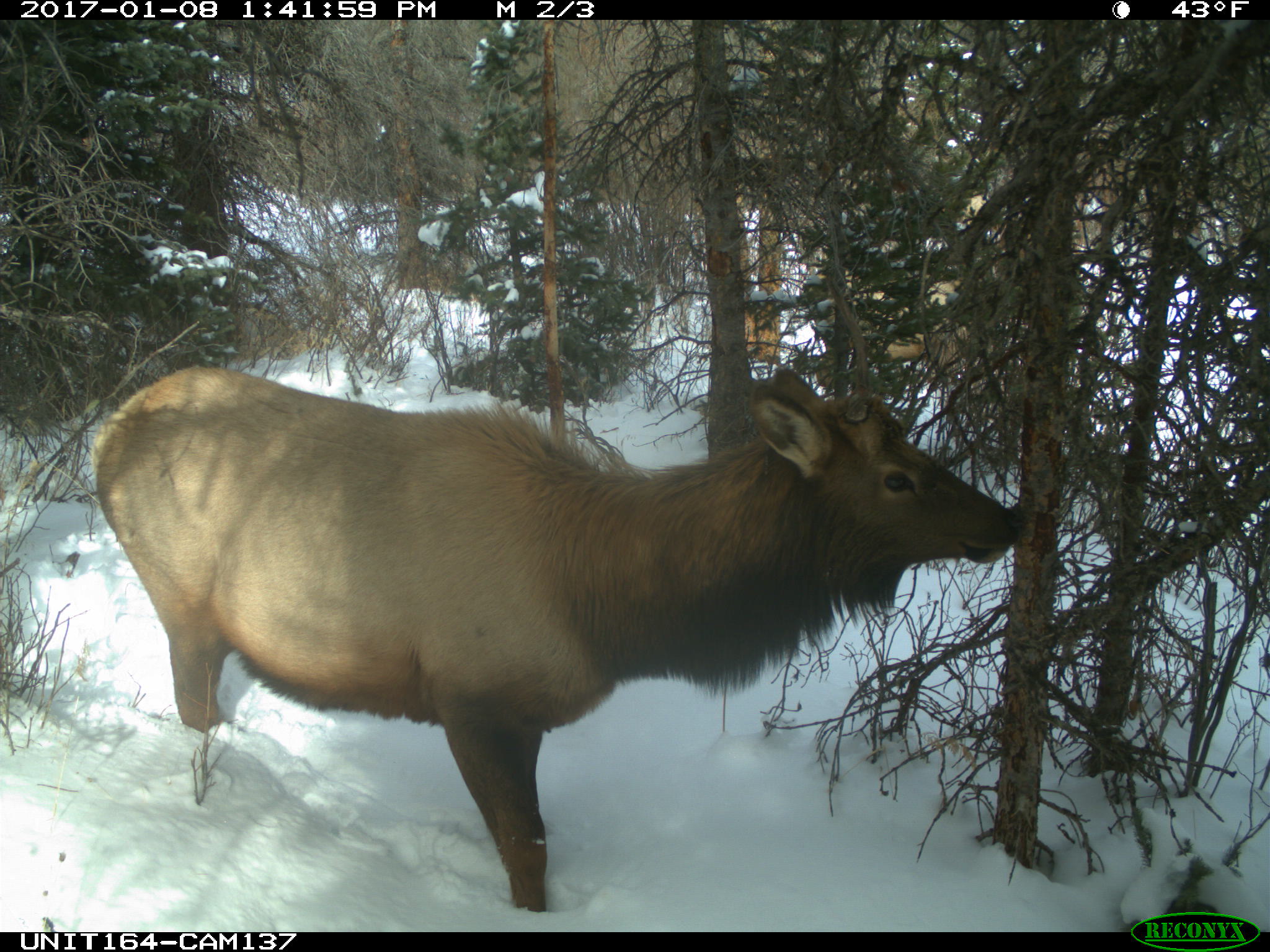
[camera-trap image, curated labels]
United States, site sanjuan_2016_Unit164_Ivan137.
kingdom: Animalia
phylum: Chordata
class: Mammalia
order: Artiodactyla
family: Cervidae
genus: Cervus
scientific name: Cervus elaphus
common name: red deer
Cervus elaphus (red deer).